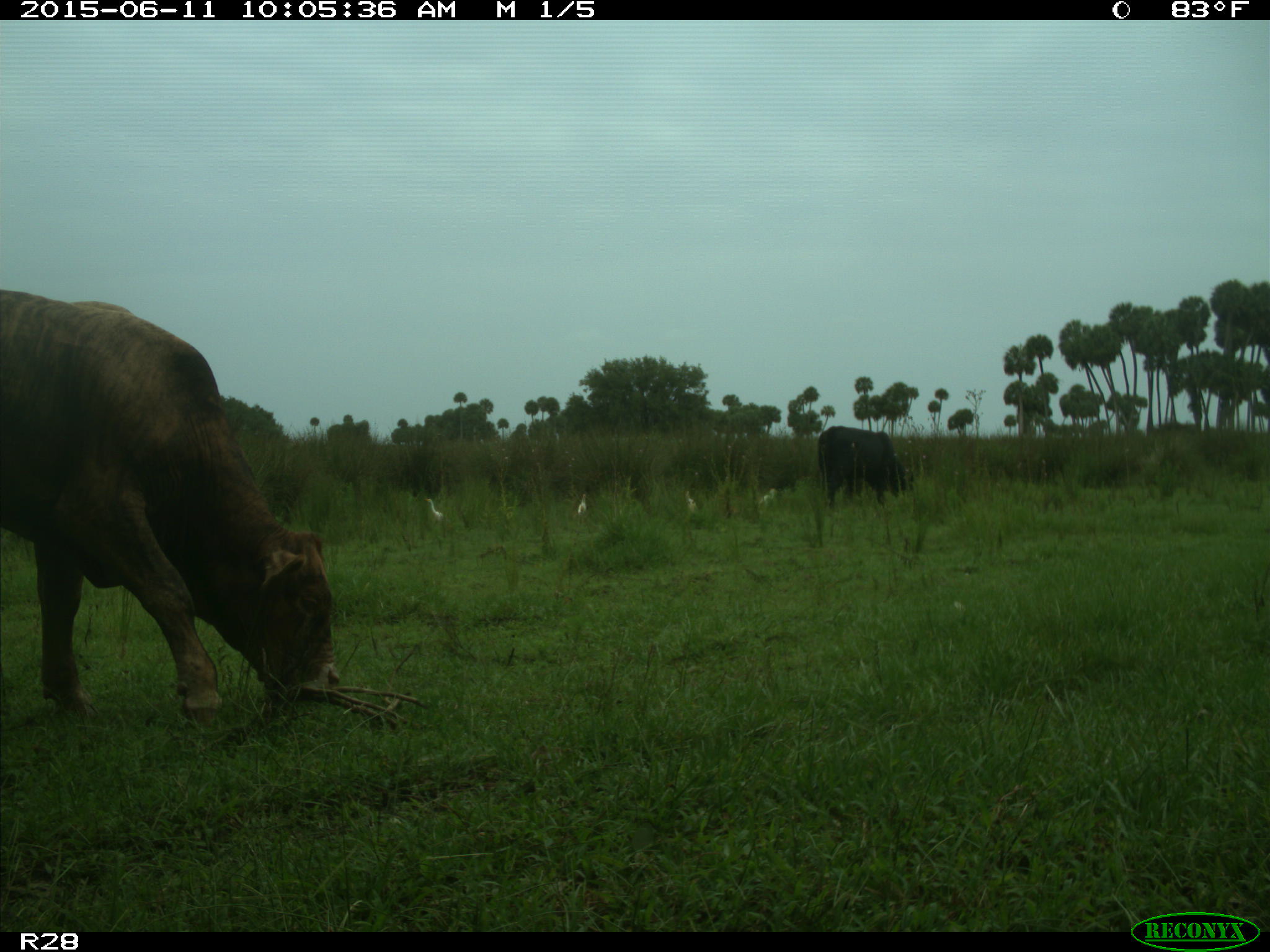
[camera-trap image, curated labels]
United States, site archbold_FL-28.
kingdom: Animalia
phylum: Chordata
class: Mammalia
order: Artiodactyla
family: Bovidae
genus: Bos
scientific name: Bos taurus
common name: domestic cow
Bos taurus (domestic cow).